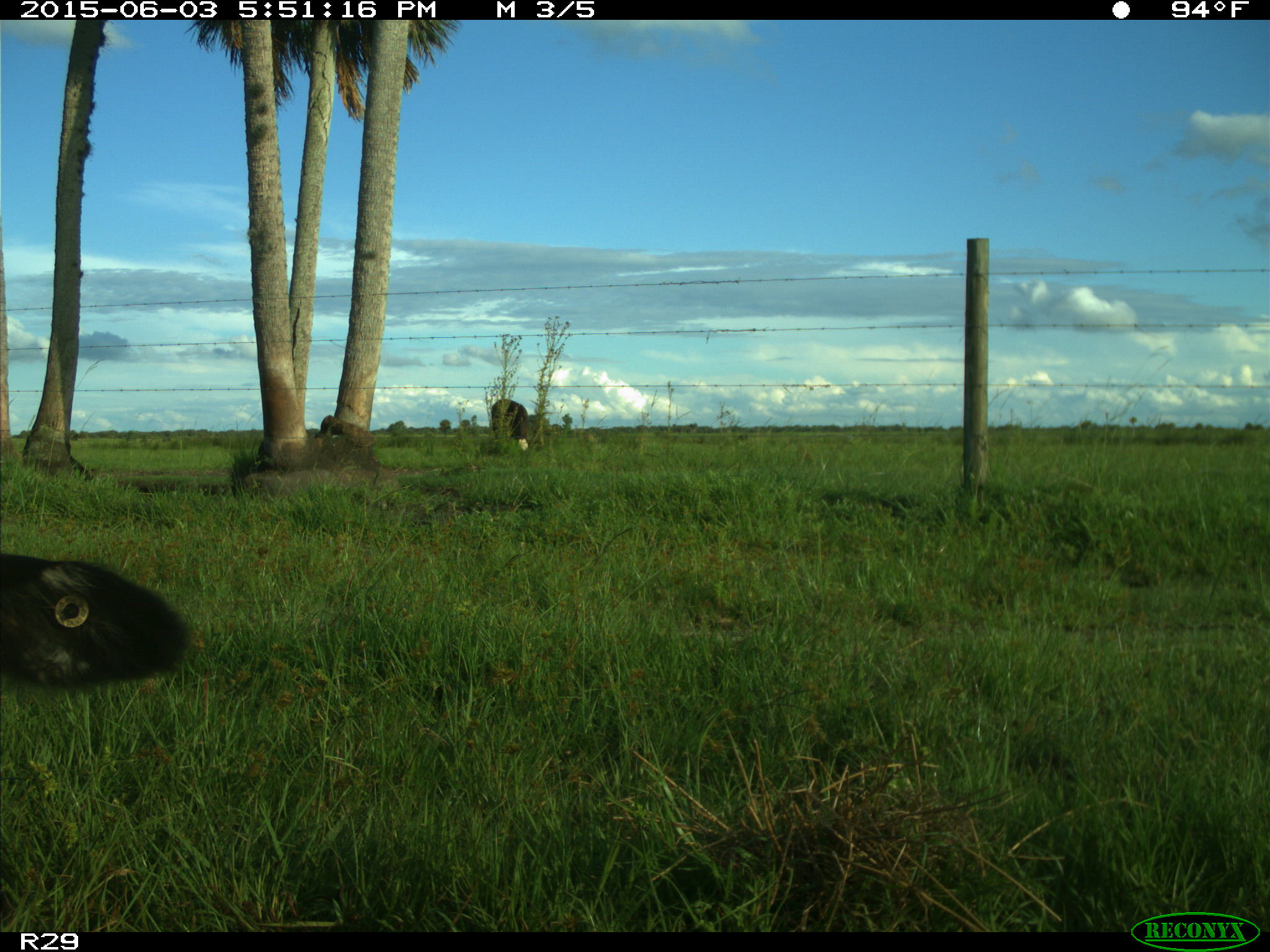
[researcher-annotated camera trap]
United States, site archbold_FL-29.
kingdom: Animalia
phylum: Chordata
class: Mammalia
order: Artiodactyla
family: Bovidae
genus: Bos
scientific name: Bos taurus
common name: domestic cow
Bos taurus (domestic cow).